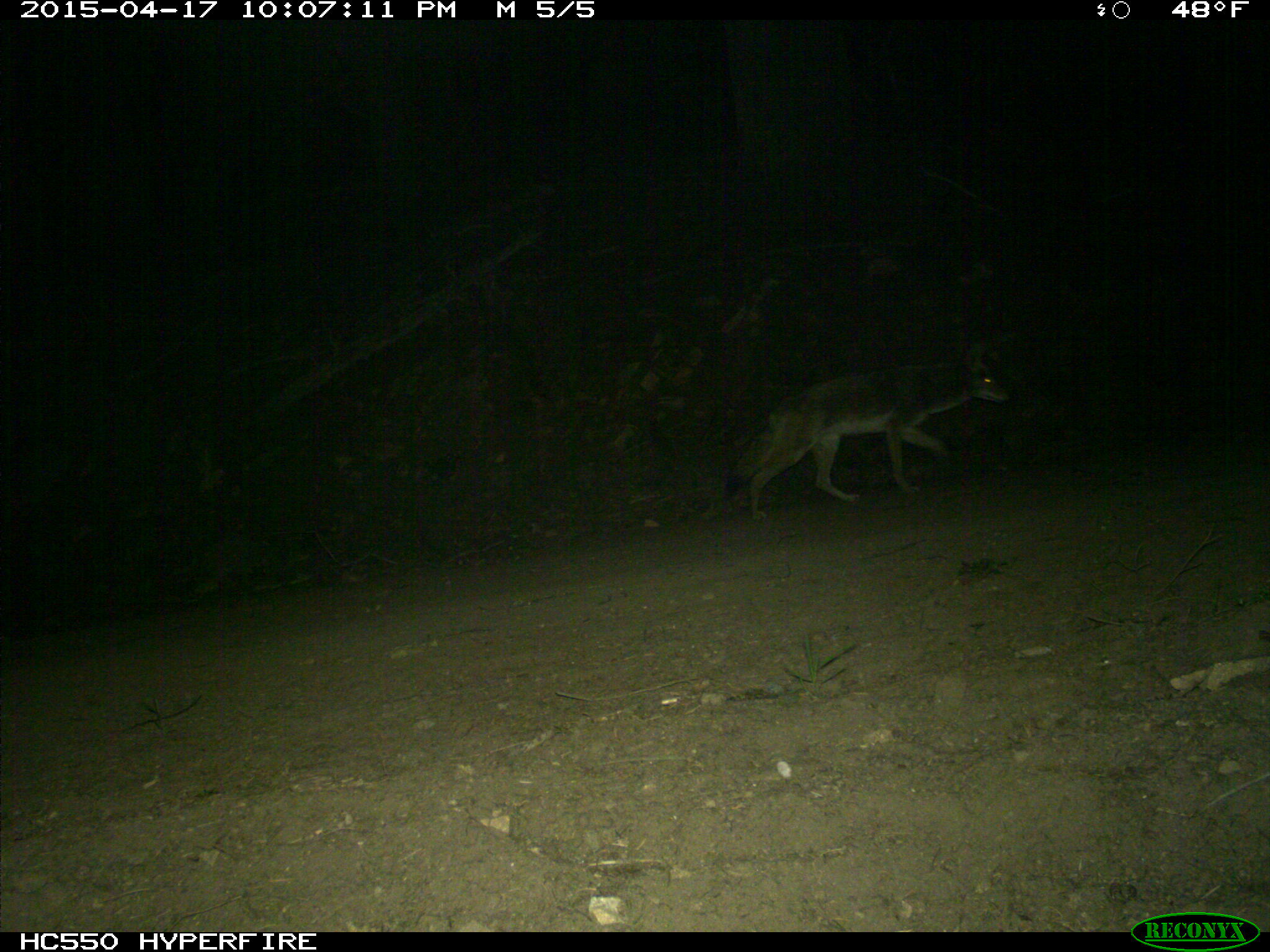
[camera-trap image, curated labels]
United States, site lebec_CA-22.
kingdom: Animalia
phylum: Chordata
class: Mammalia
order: Carnivora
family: Canidae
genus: Canis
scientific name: Canis latrans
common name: coyote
Canis latrans (coyote).